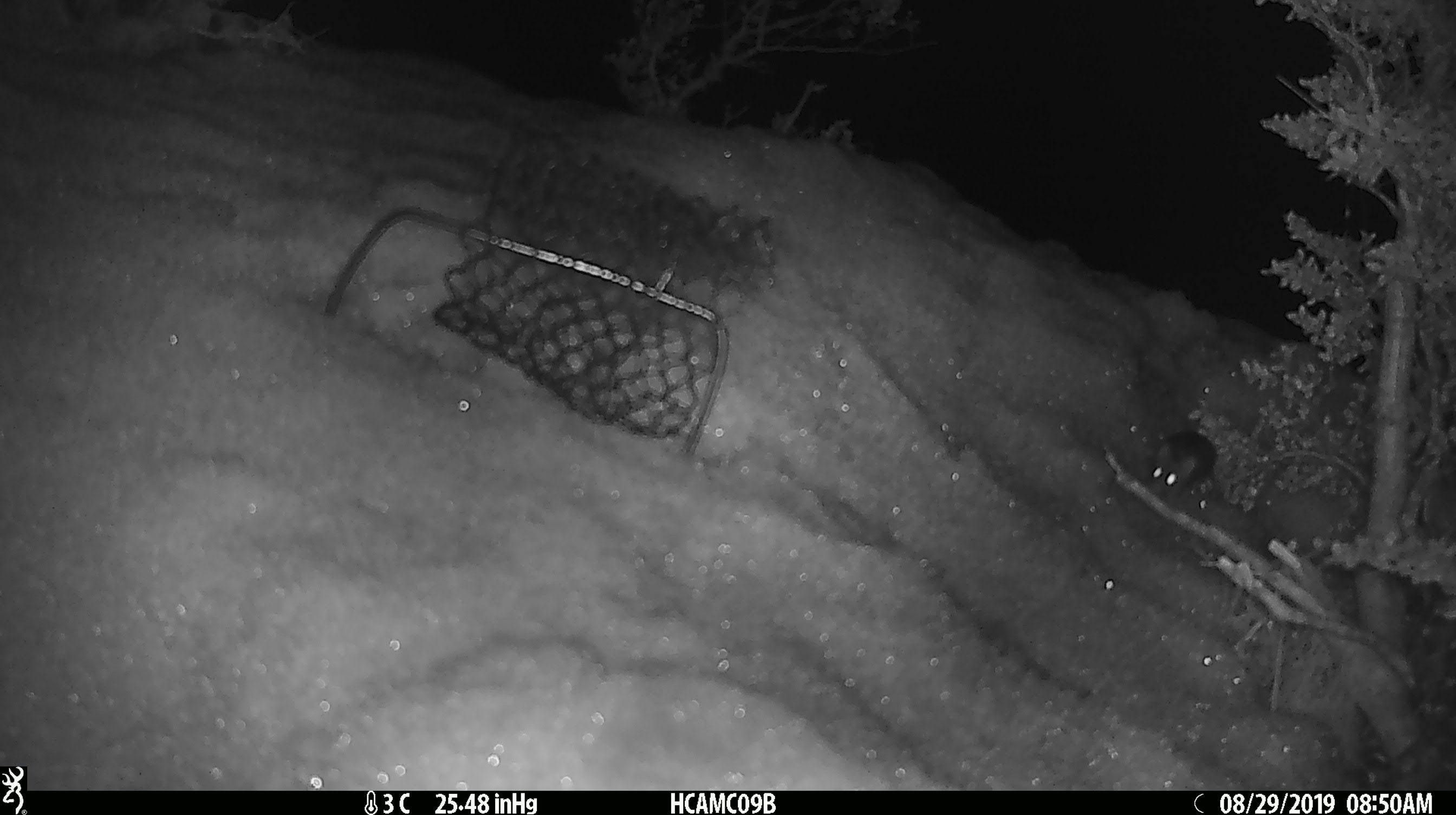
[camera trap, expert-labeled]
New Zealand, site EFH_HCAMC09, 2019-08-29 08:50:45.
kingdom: Animalia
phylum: Chordata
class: Mammalia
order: Rodentia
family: Muridae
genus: Mus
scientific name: Mus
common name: mouse